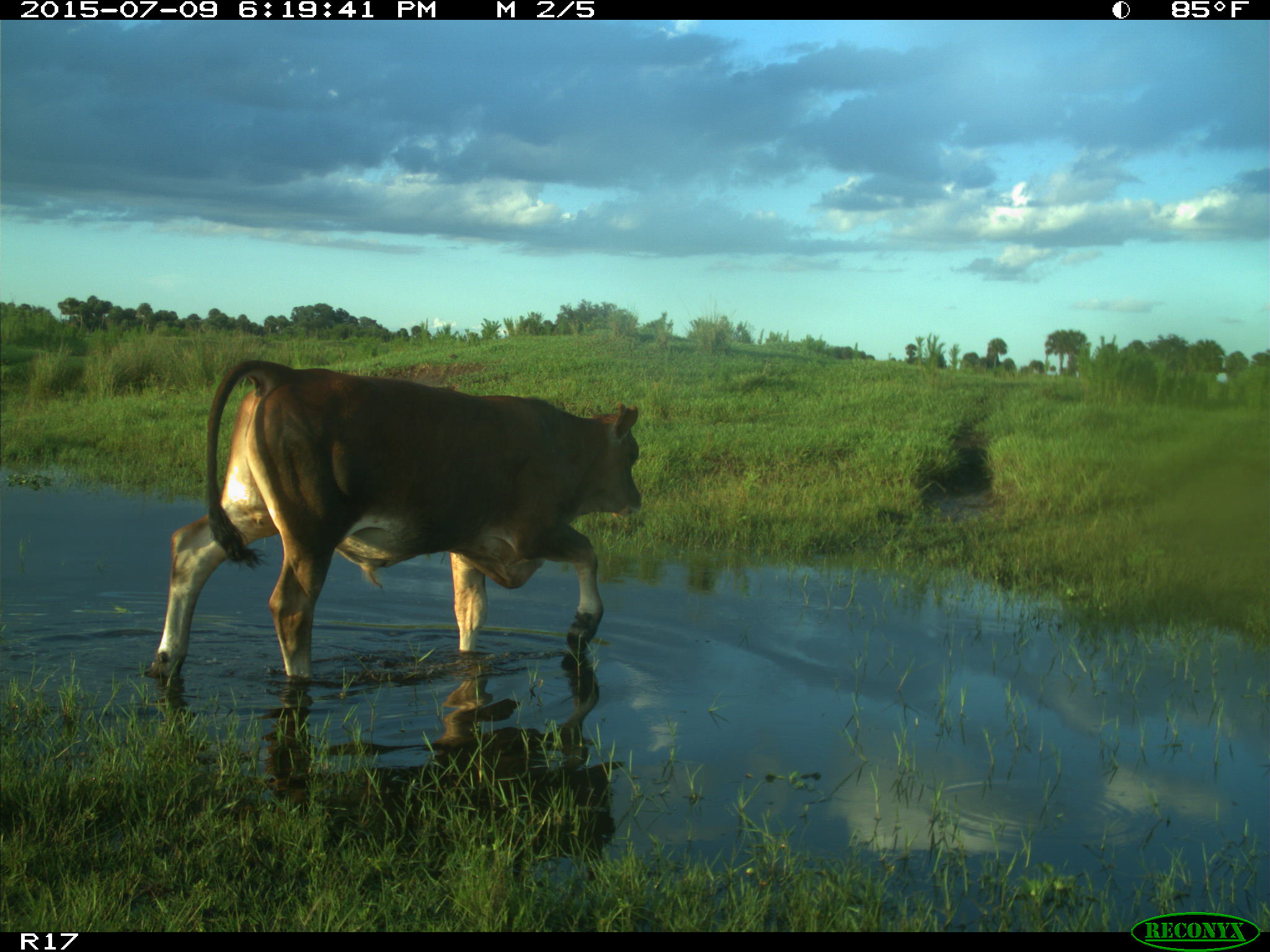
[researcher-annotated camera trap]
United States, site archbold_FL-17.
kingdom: Animalia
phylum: Chordata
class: Mammalia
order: Artiodactyla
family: Bovidae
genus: Bos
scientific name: Bos taurus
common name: domestic cow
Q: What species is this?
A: Bos taurus (domestic cow).